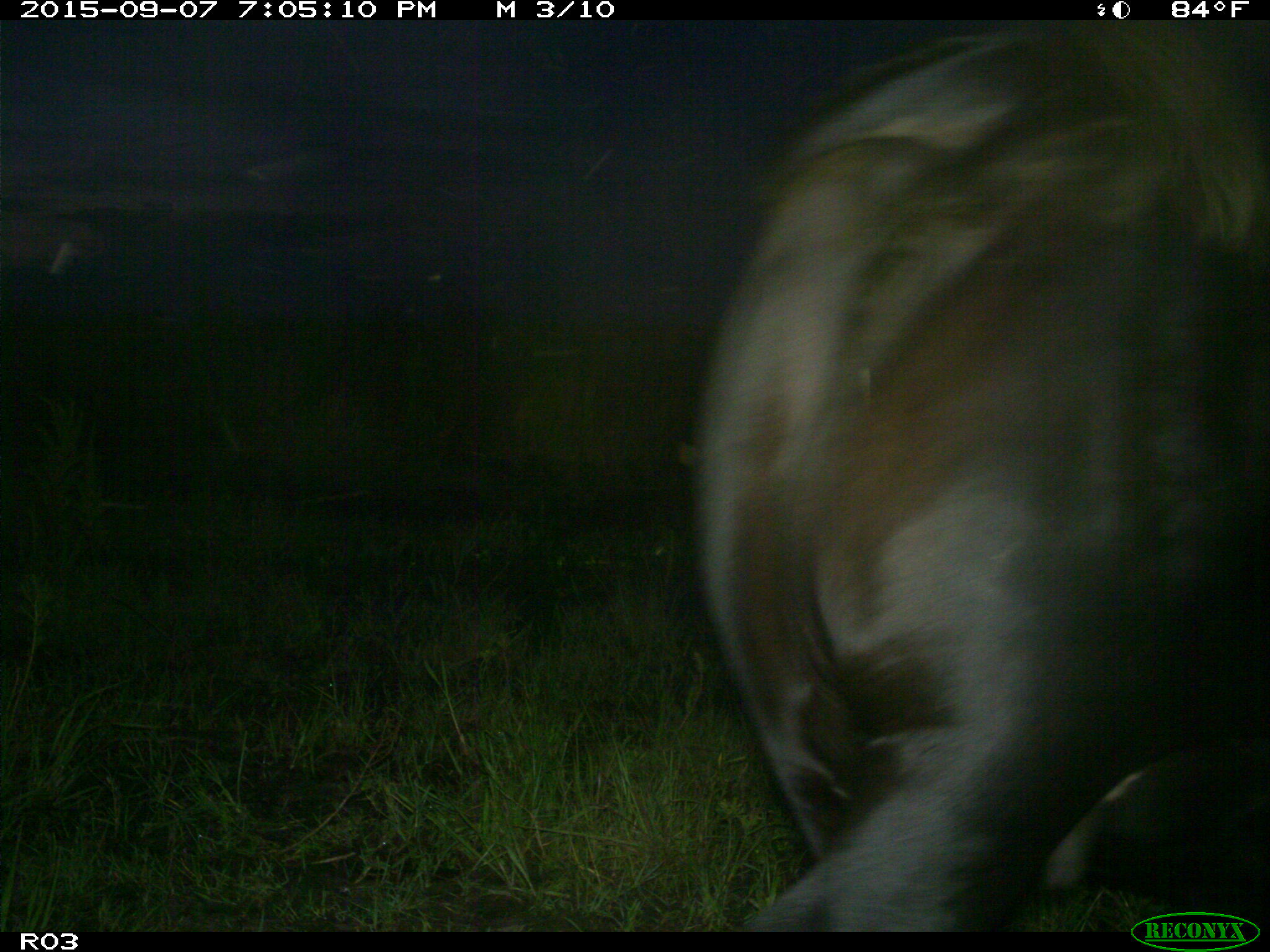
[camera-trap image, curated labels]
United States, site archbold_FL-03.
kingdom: Animalia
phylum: Chordata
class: Mammalia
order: Artiodactyla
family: Bovidae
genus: Bos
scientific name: Bos taurus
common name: domestic cow